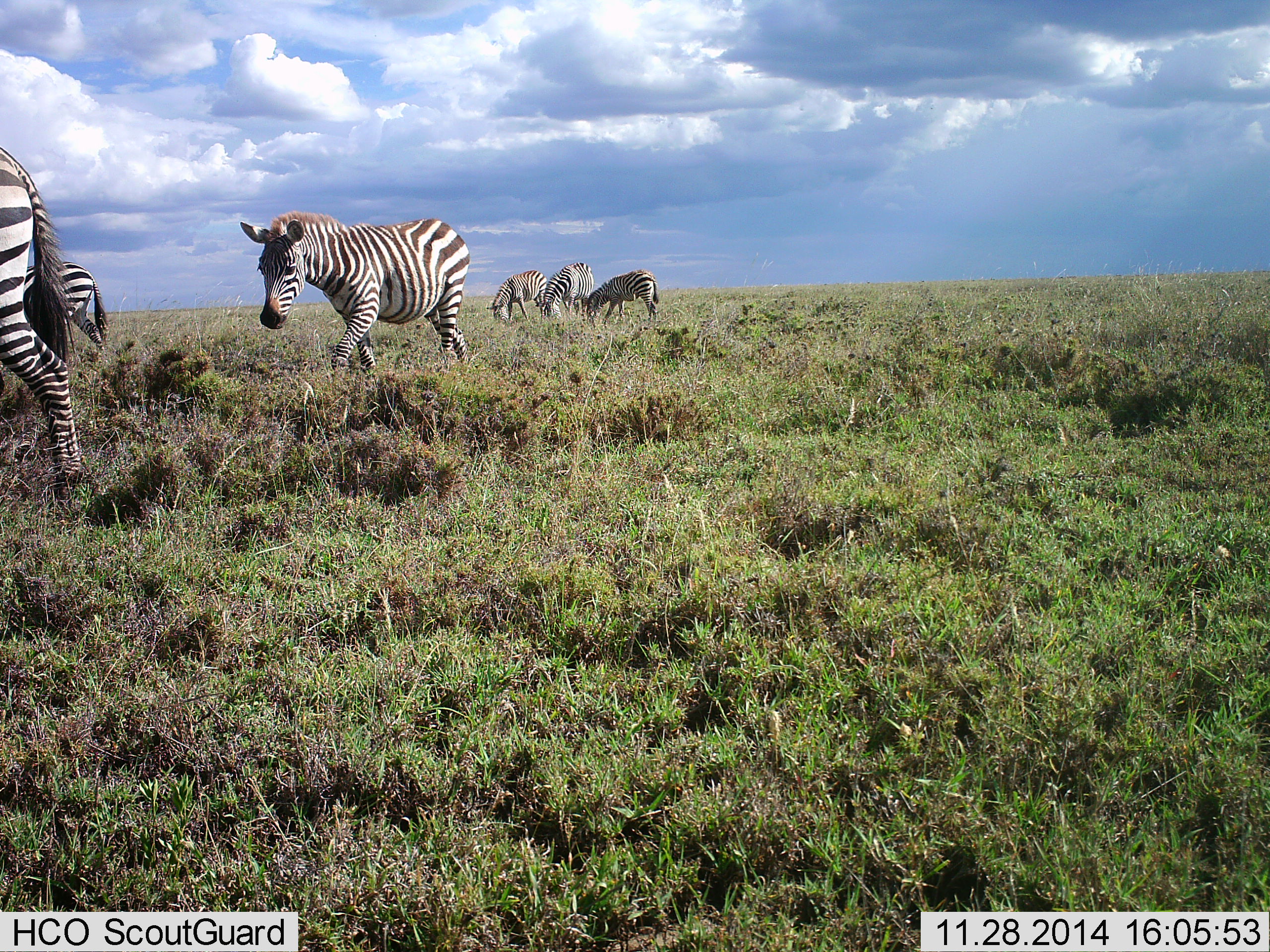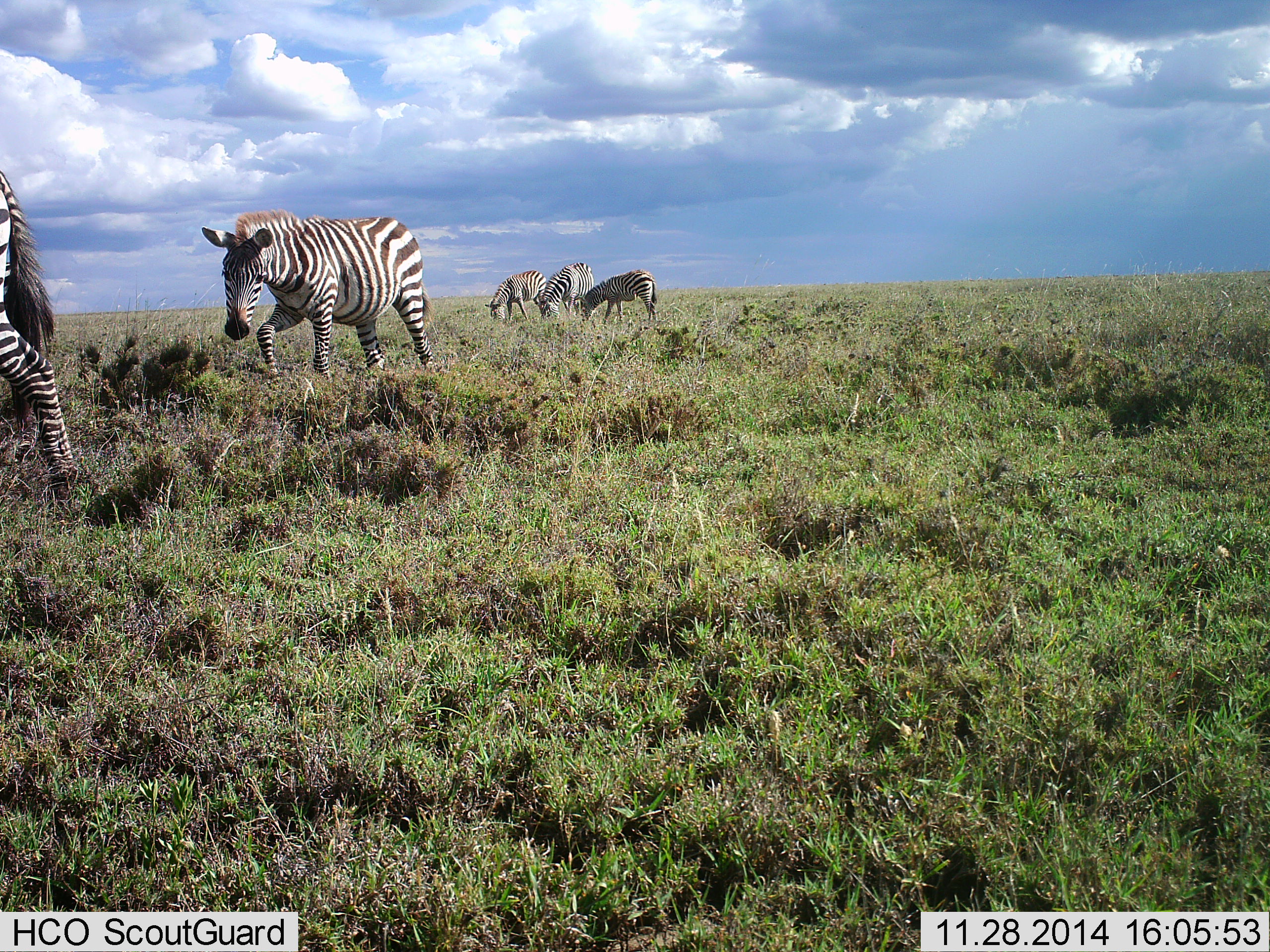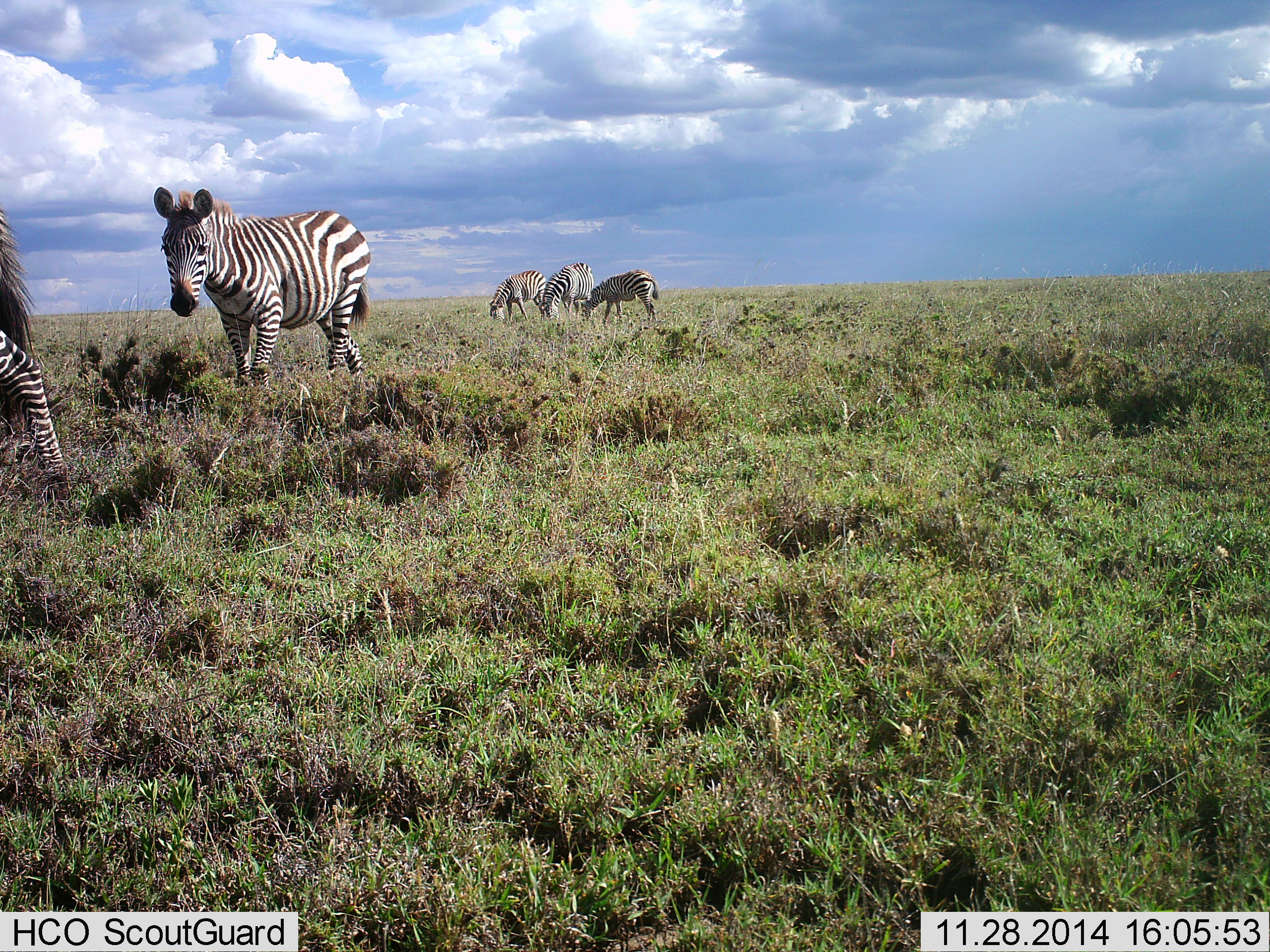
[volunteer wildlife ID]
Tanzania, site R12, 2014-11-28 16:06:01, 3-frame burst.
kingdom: Animalia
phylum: Chordata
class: Mammalia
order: Perissodactyla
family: Equidae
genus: Equus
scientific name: Equus quagga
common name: plains zebra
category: zebra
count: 5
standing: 30%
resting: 0%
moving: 80%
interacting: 0%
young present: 10%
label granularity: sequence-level